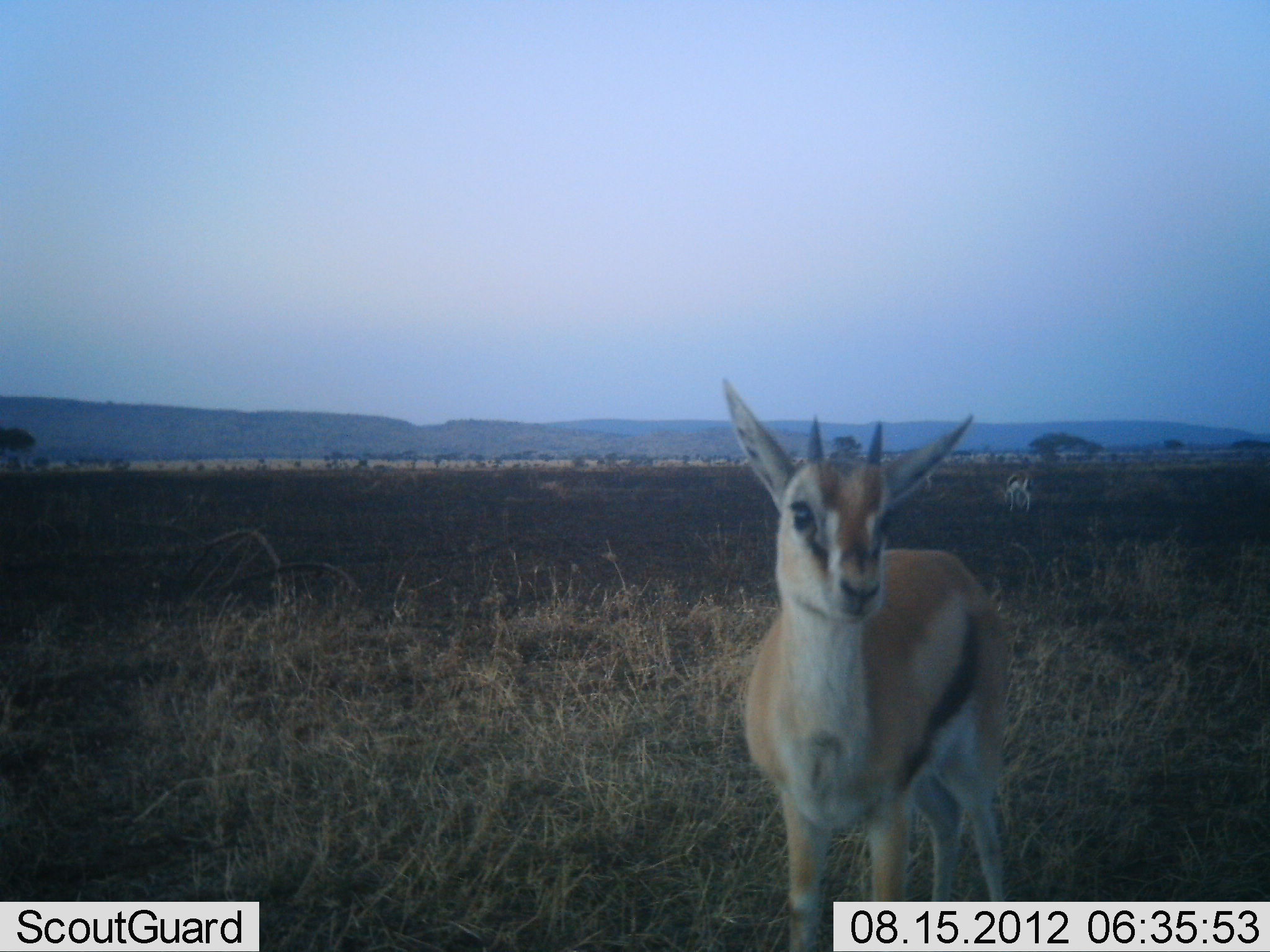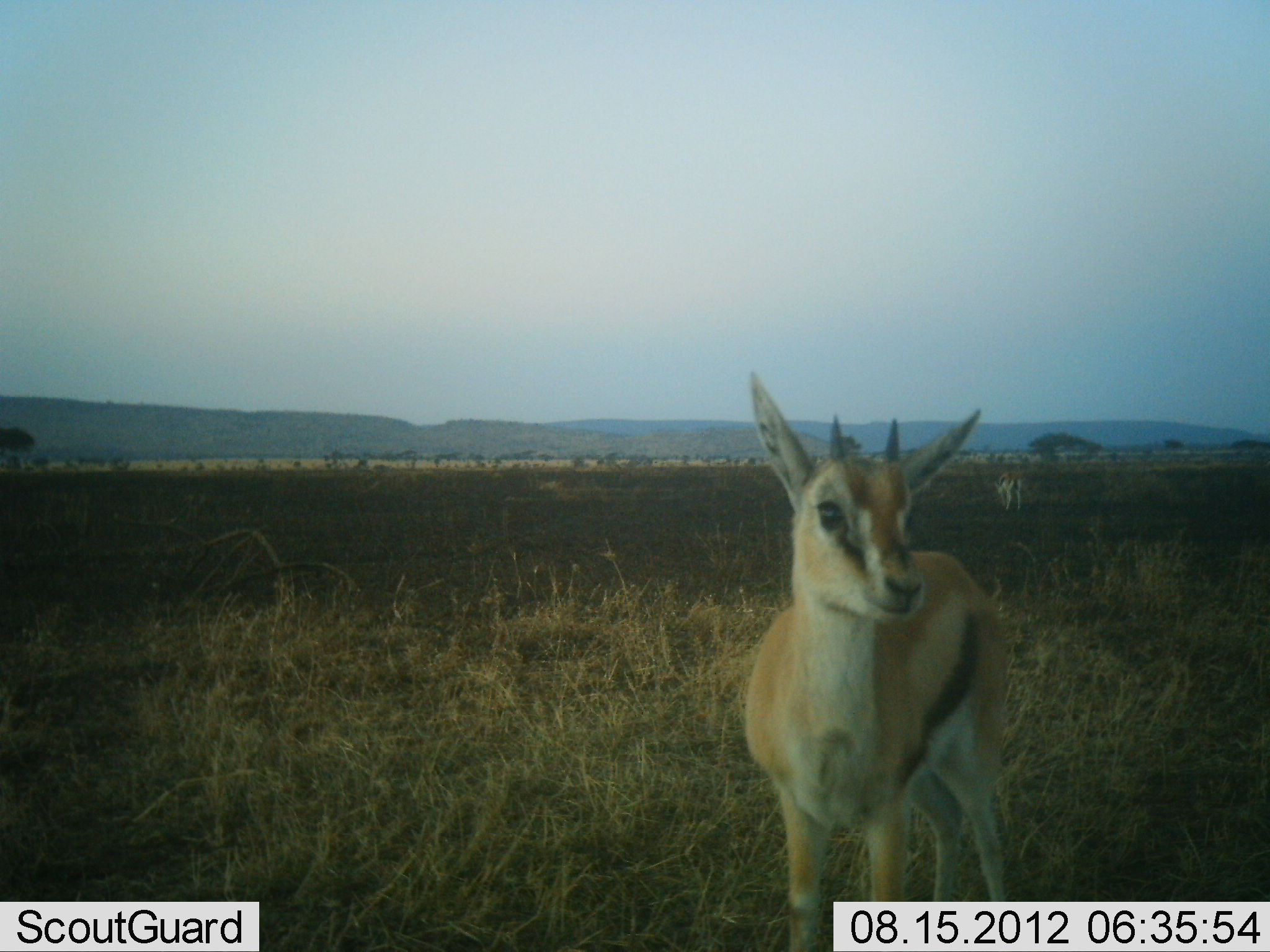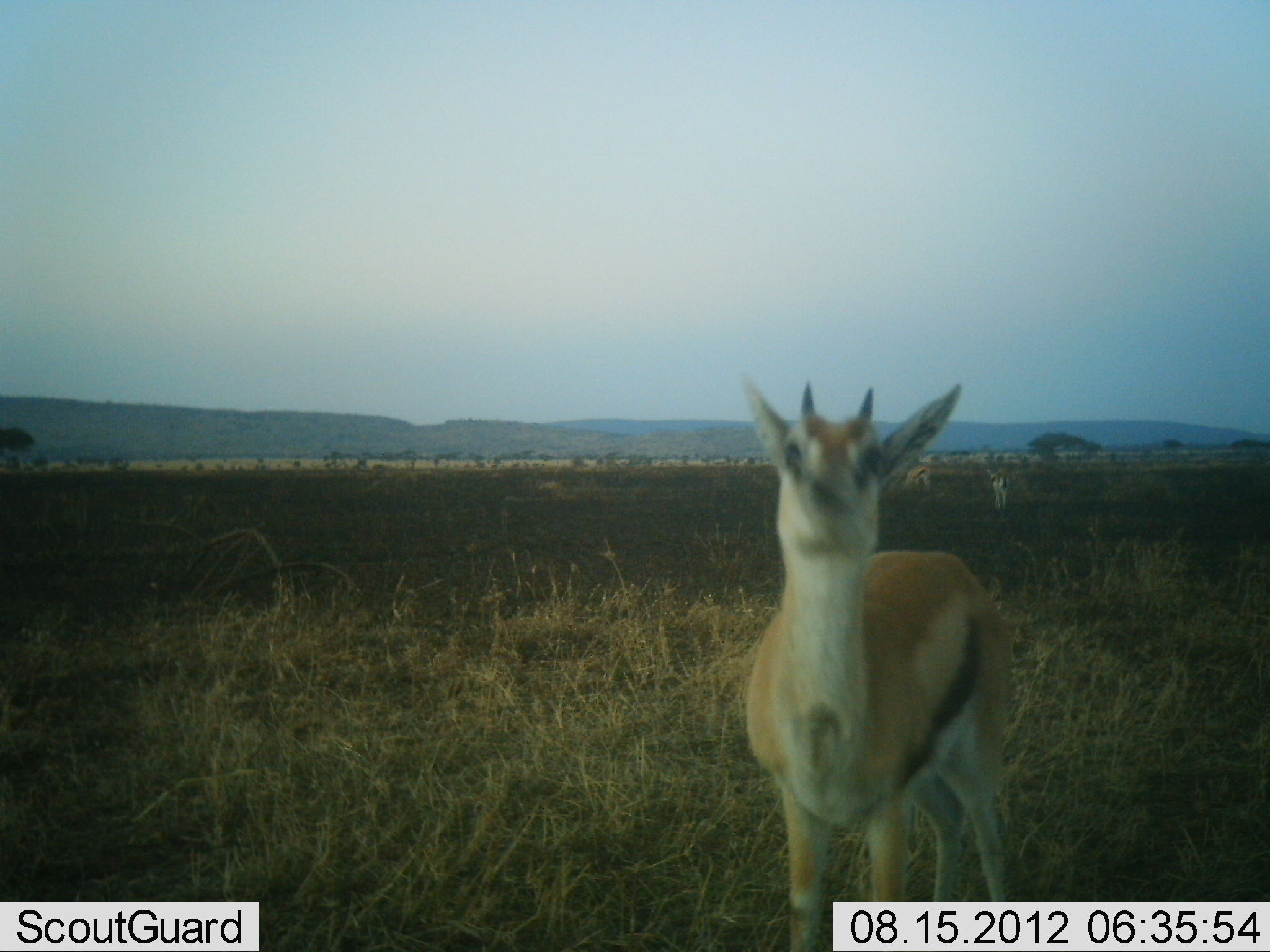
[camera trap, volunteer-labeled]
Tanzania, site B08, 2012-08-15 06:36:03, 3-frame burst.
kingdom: Animalia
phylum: Chordata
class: Mammalia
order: Artiodactyla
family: Bovidae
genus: Eudorcas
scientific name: Eudorcas thomsonii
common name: thomson's gazelle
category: gazellethomsons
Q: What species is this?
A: Gazellethomsons (thomson's gazelle) (Eudorcas thomsonii).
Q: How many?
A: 3.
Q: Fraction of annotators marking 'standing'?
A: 100%.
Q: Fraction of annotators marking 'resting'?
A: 0%.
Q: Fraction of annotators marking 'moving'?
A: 40%.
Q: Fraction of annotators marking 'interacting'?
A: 0%.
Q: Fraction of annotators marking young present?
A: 40%.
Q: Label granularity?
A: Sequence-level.